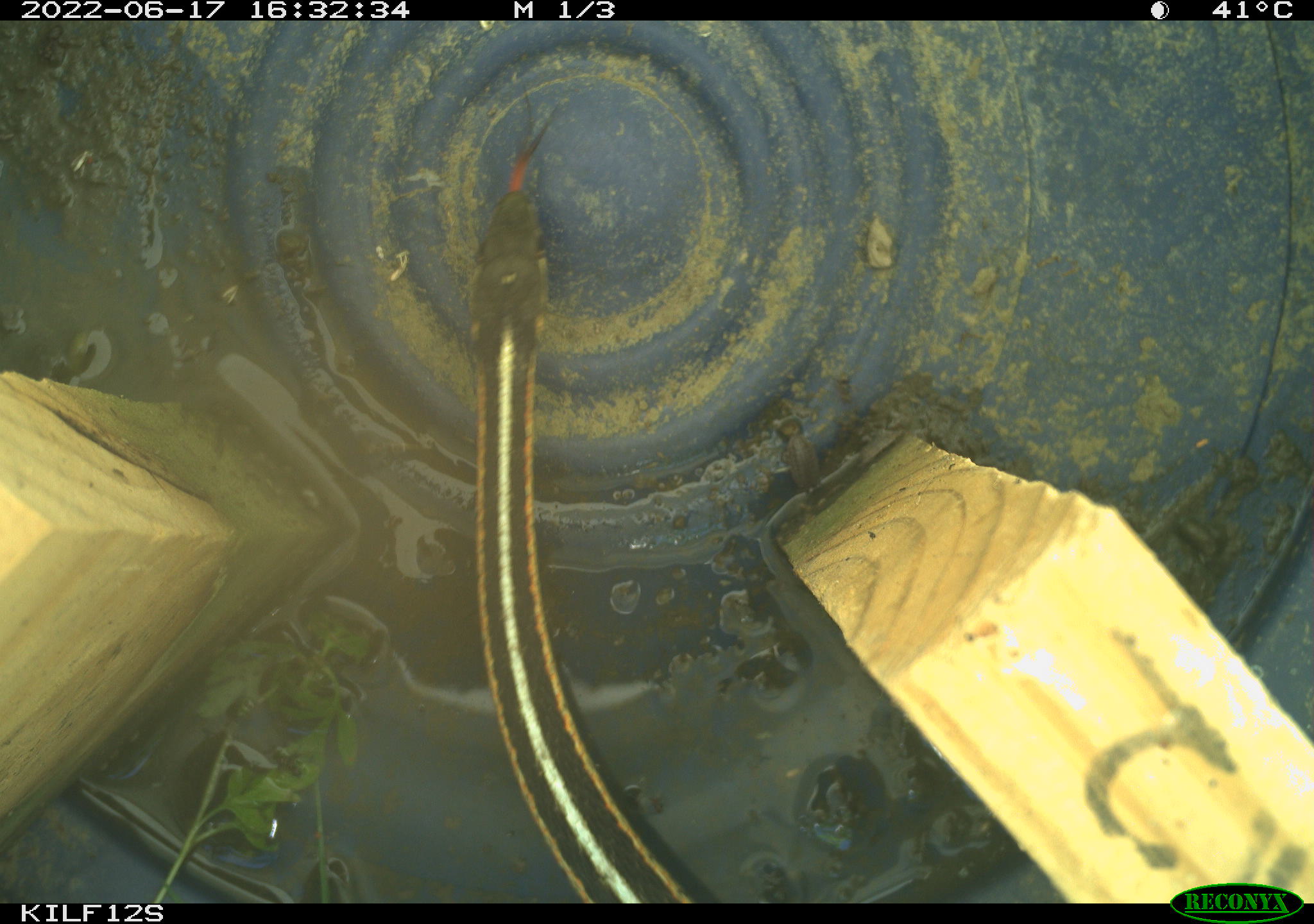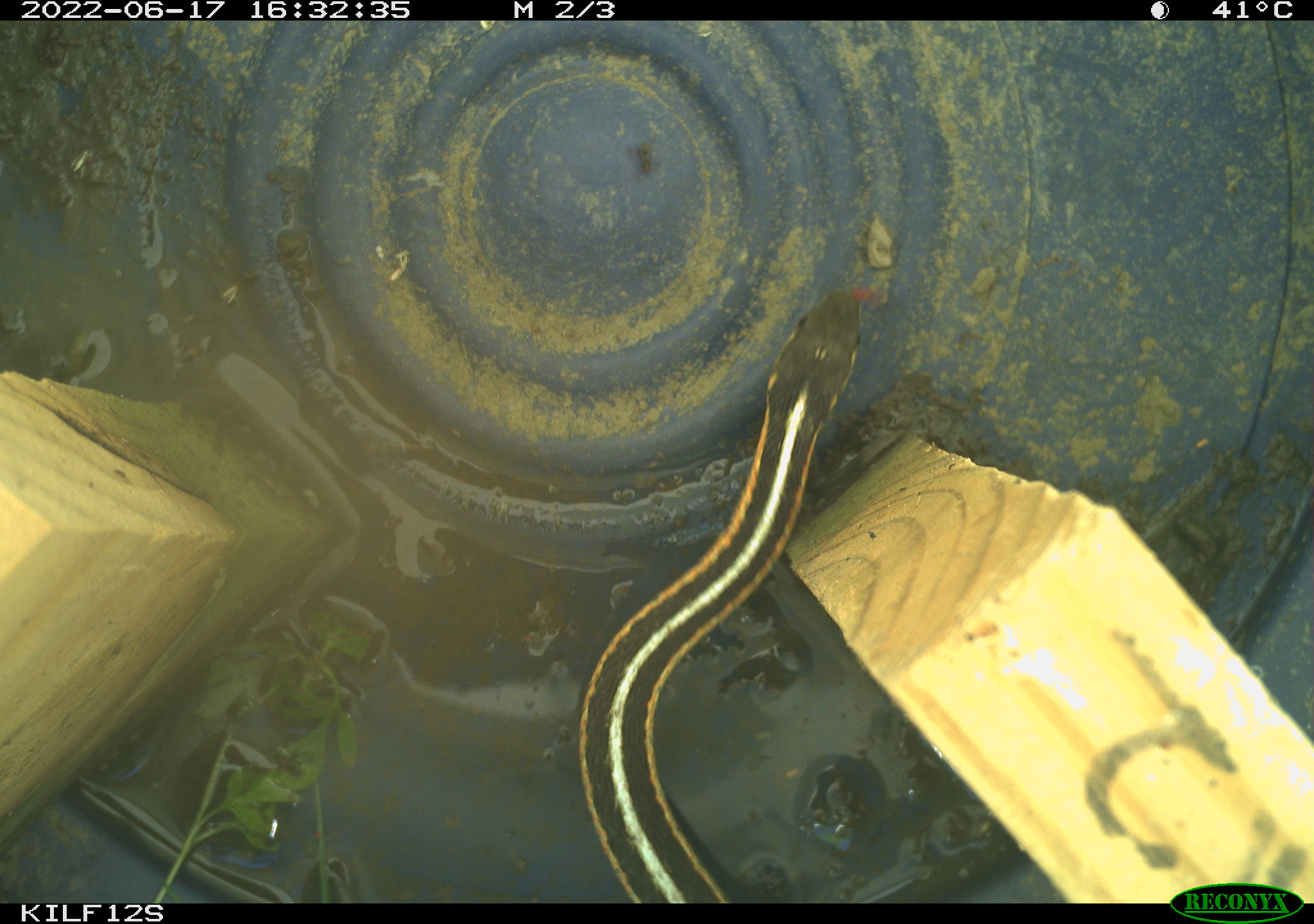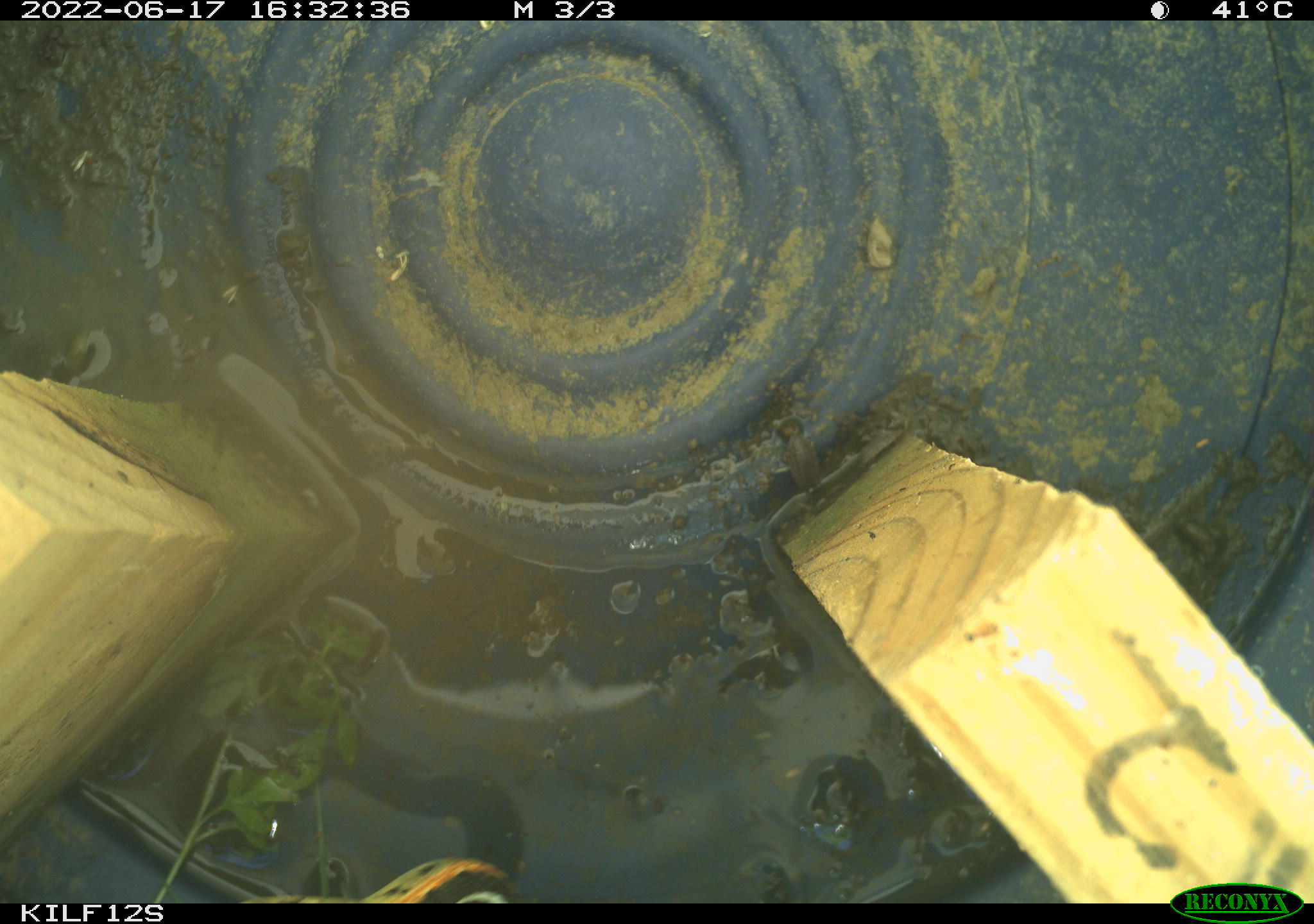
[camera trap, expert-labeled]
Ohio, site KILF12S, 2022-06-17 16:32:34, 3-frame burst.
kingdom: Animalia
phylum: Chordata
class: Reptilia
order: Squamata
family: Colubridae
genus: Thamnophis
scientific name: Thamnophis sirtalis sirtalis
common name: eastern gartersnake